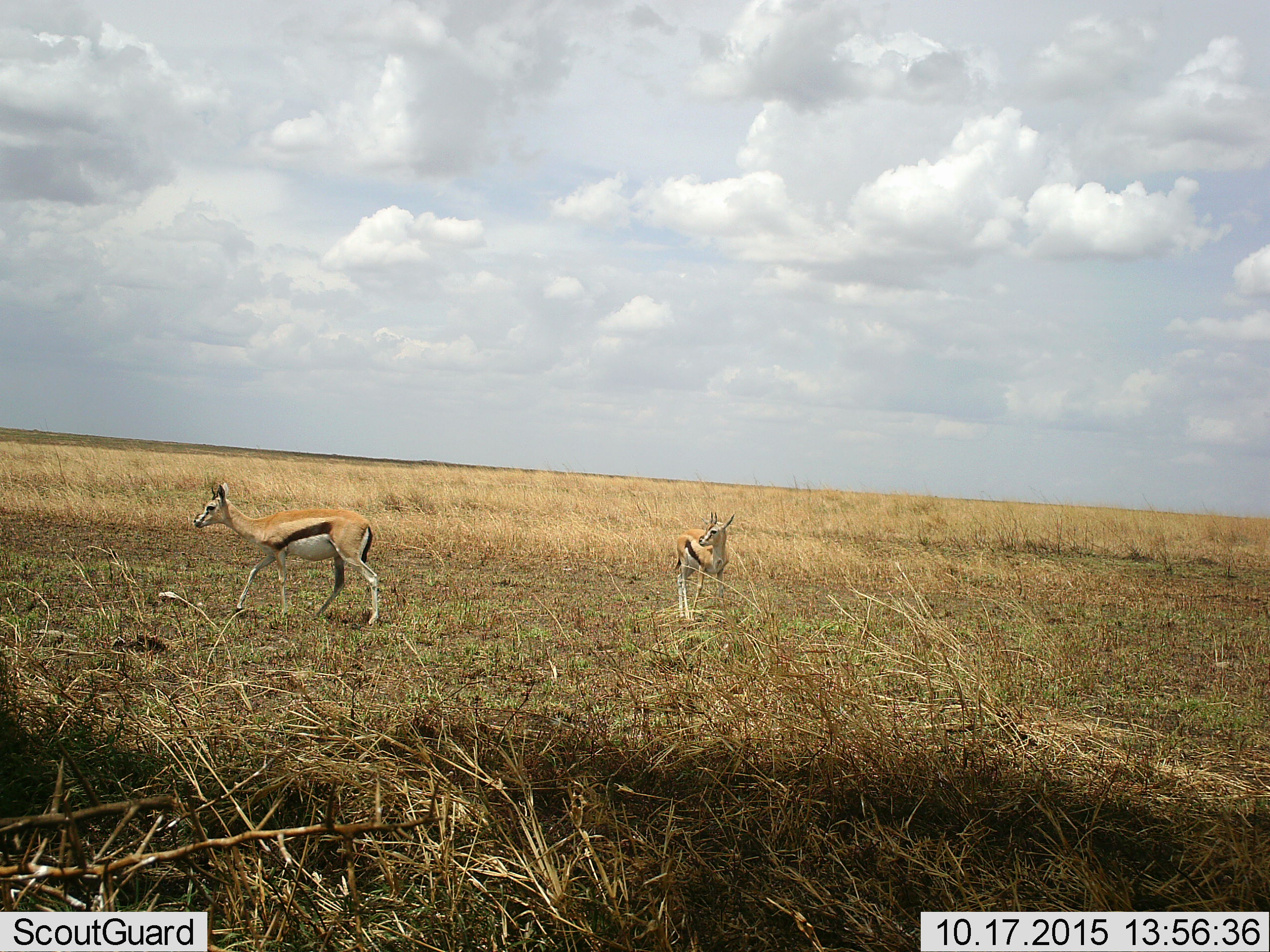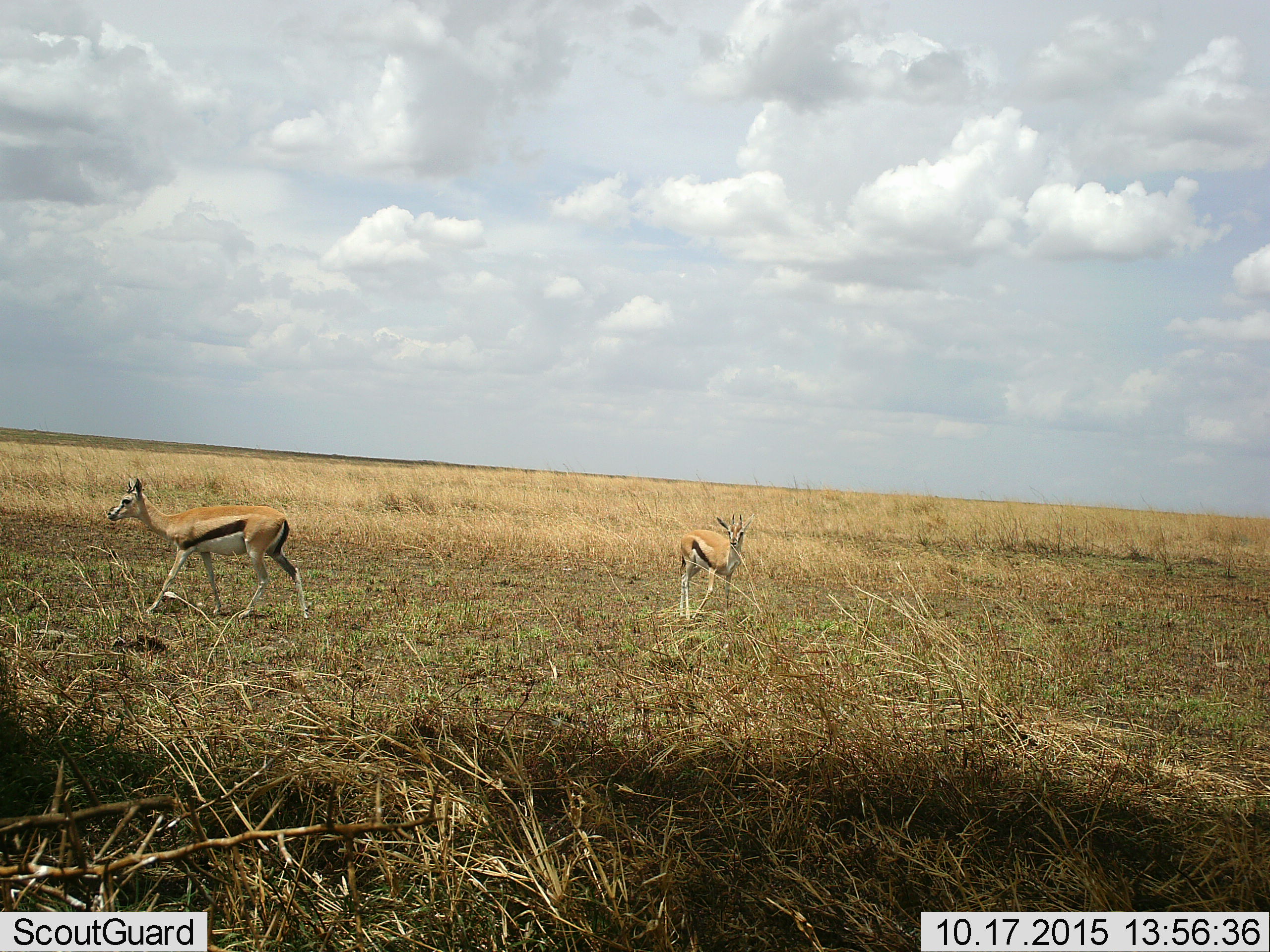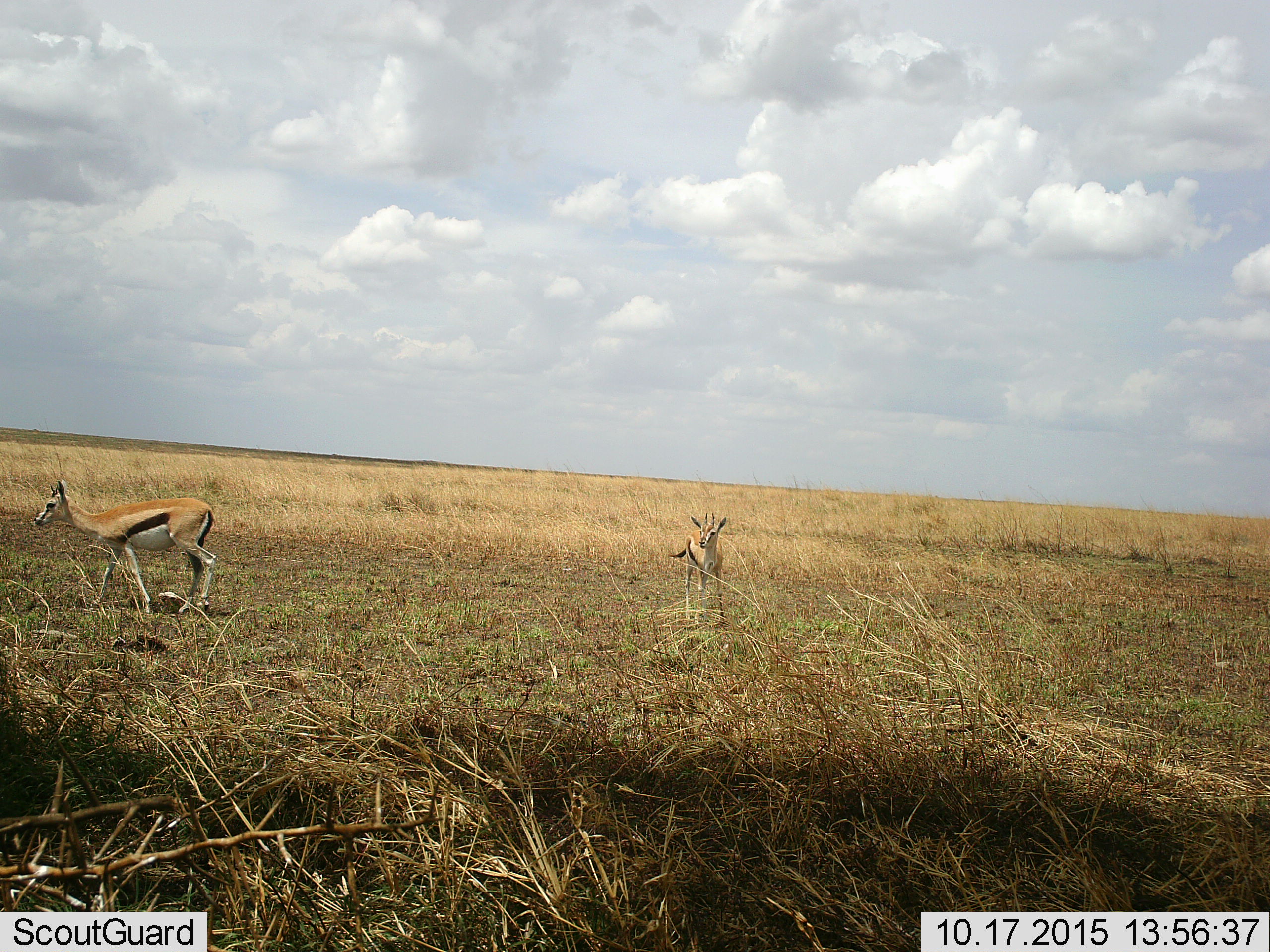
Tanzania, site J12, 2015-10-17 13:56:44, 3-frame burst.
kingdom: Animalia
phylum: Chordata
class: Mammalia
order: Artiodactyla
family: Bovidae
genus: Eudorcas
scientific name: Eudorcas thomsonii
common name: thomson's gazelle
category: gazellethomsons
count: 2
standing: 78%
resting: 0%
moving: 78%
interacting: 0%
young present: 22%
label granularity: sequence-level